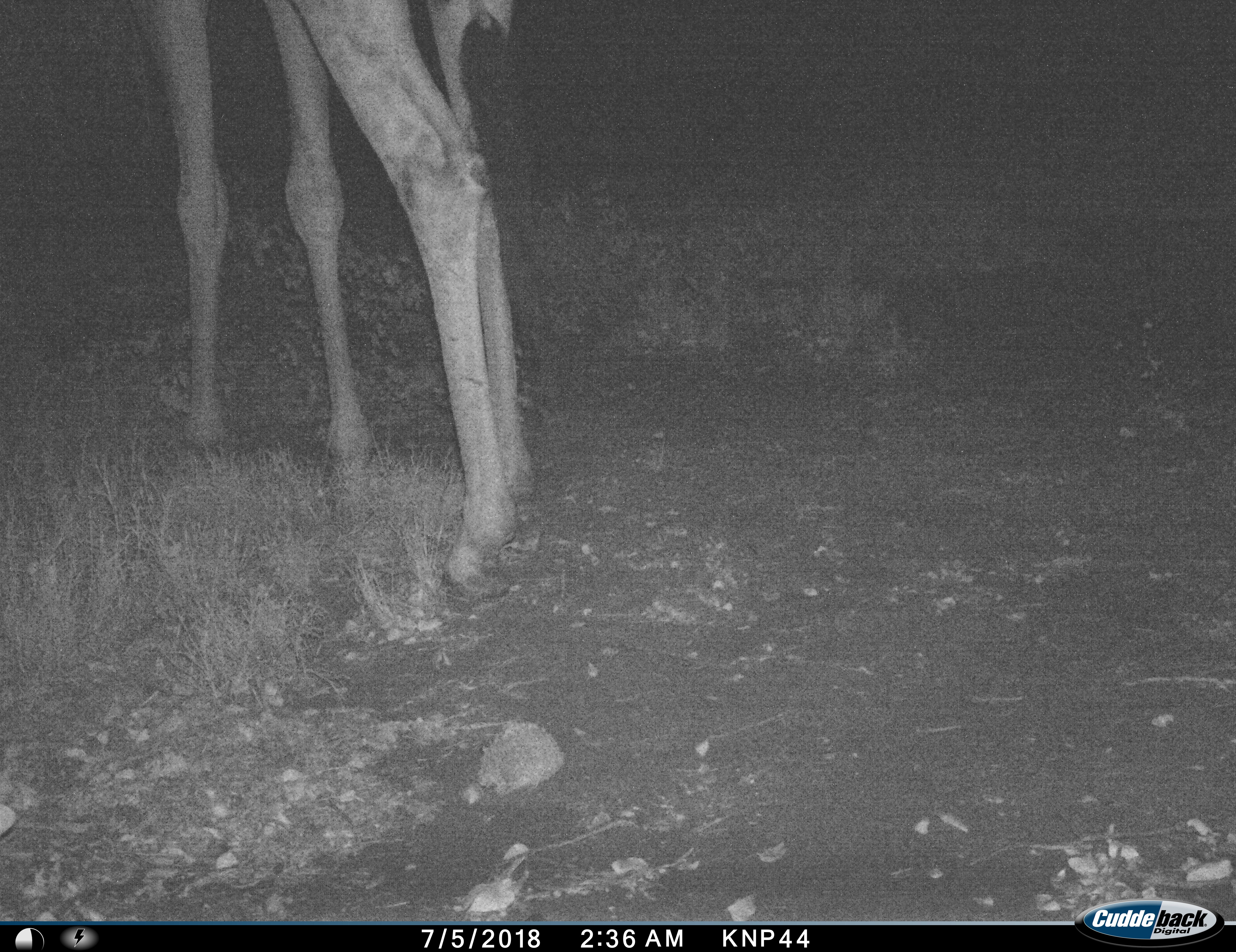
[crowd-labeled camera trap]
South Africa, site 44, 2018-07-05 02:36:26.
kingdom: Animalia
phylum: Chordata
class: Mammalia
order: Artiodactyla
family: Giraffidae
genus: Giraffa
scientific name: Giraffa camelopardalis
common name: giraffe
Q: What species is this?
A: Giraffe (Giraffa camelopardalis).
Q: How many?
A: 1.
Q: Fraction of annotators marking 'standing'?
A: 89%.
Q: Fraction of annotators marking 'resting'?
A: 0%.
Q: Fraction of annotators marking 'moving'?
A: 11%.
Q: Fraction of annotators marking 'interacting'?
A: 0%.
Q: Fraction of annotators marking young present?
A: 0%.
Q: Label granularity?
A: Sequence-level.